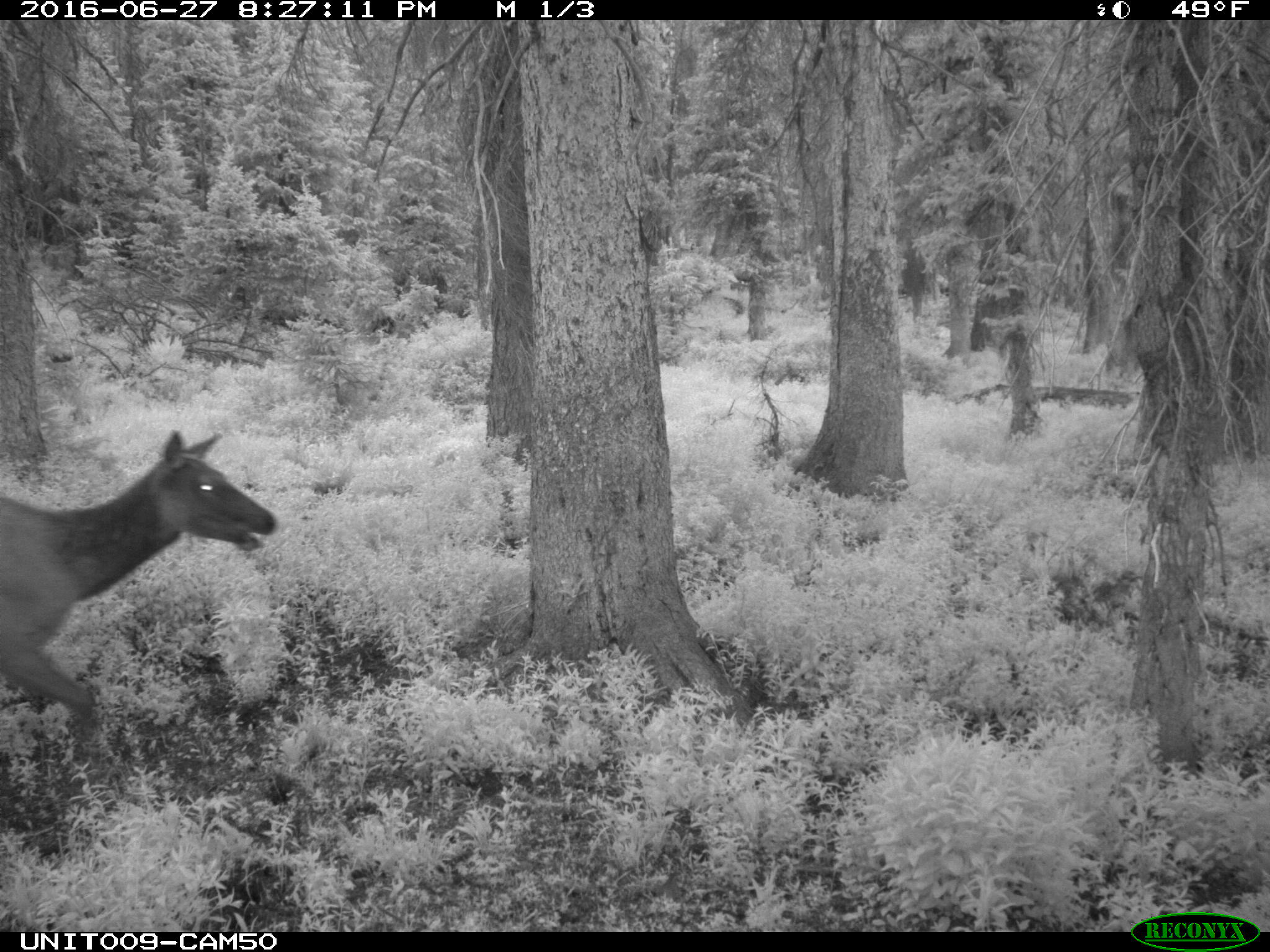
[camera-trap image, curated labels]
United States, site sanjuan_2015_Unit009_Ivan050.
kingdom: Animalia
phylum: Chordata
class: Mammalia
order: Artiodactyla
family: Cervidae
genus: Cervus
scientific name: Cervus elaphus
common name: red deer